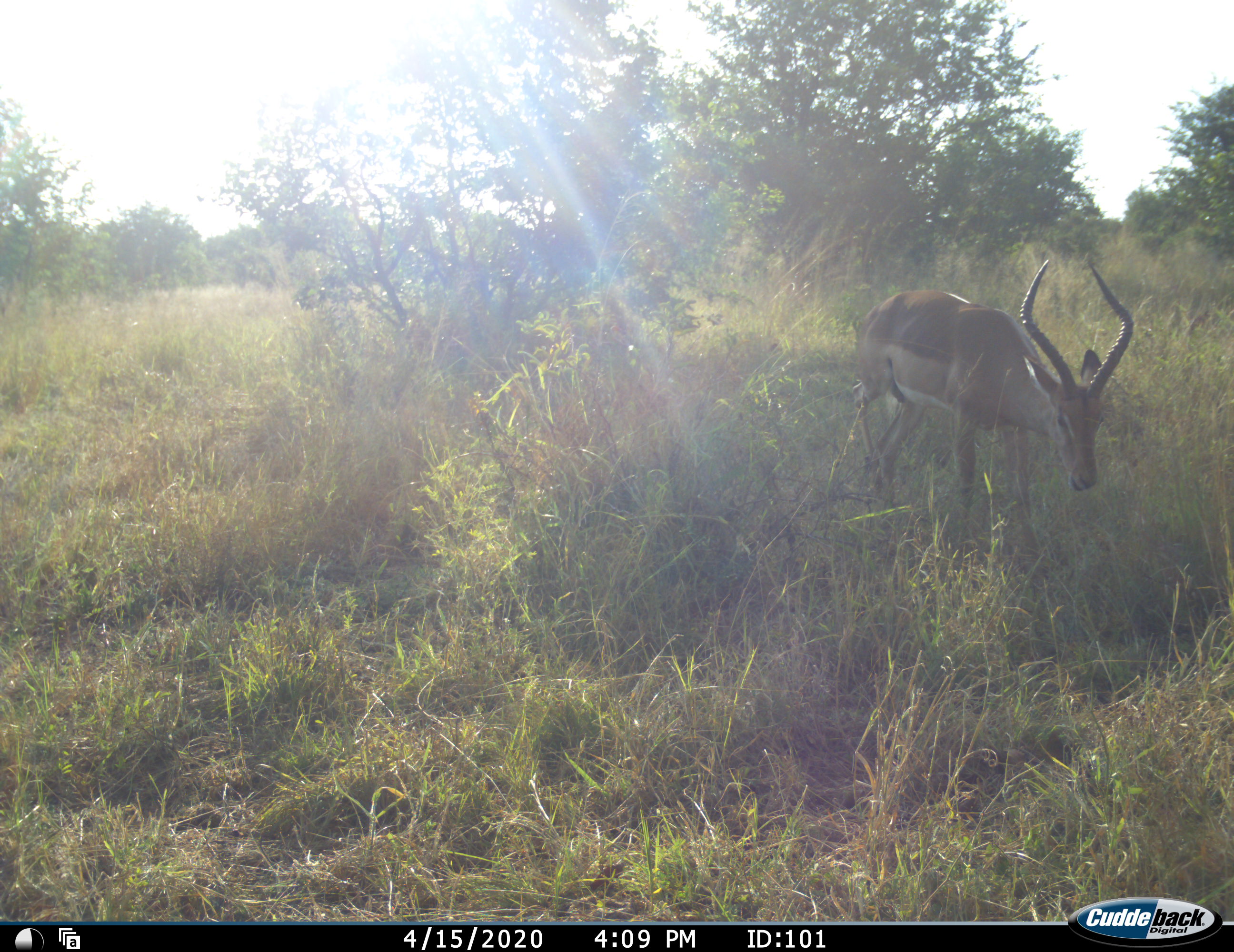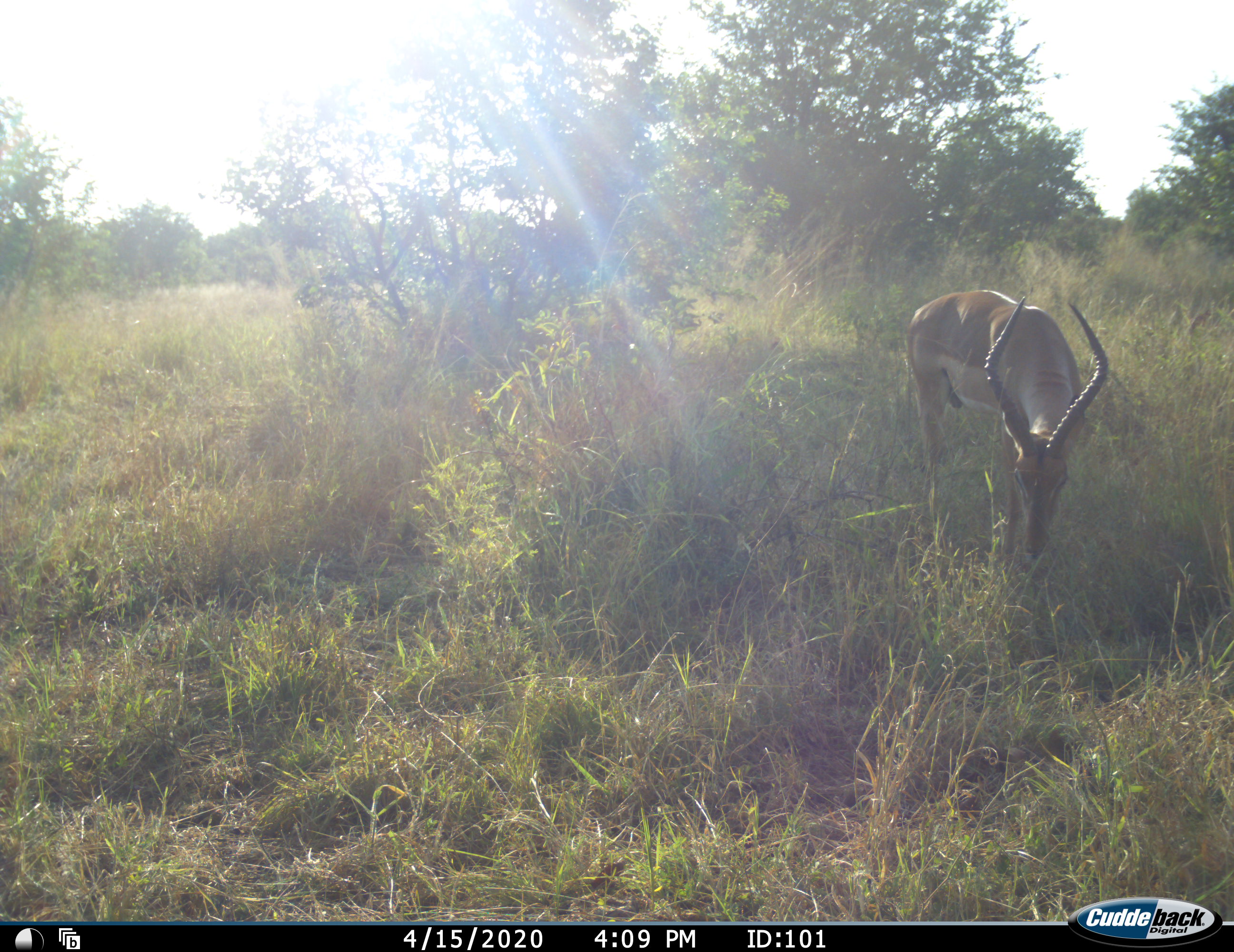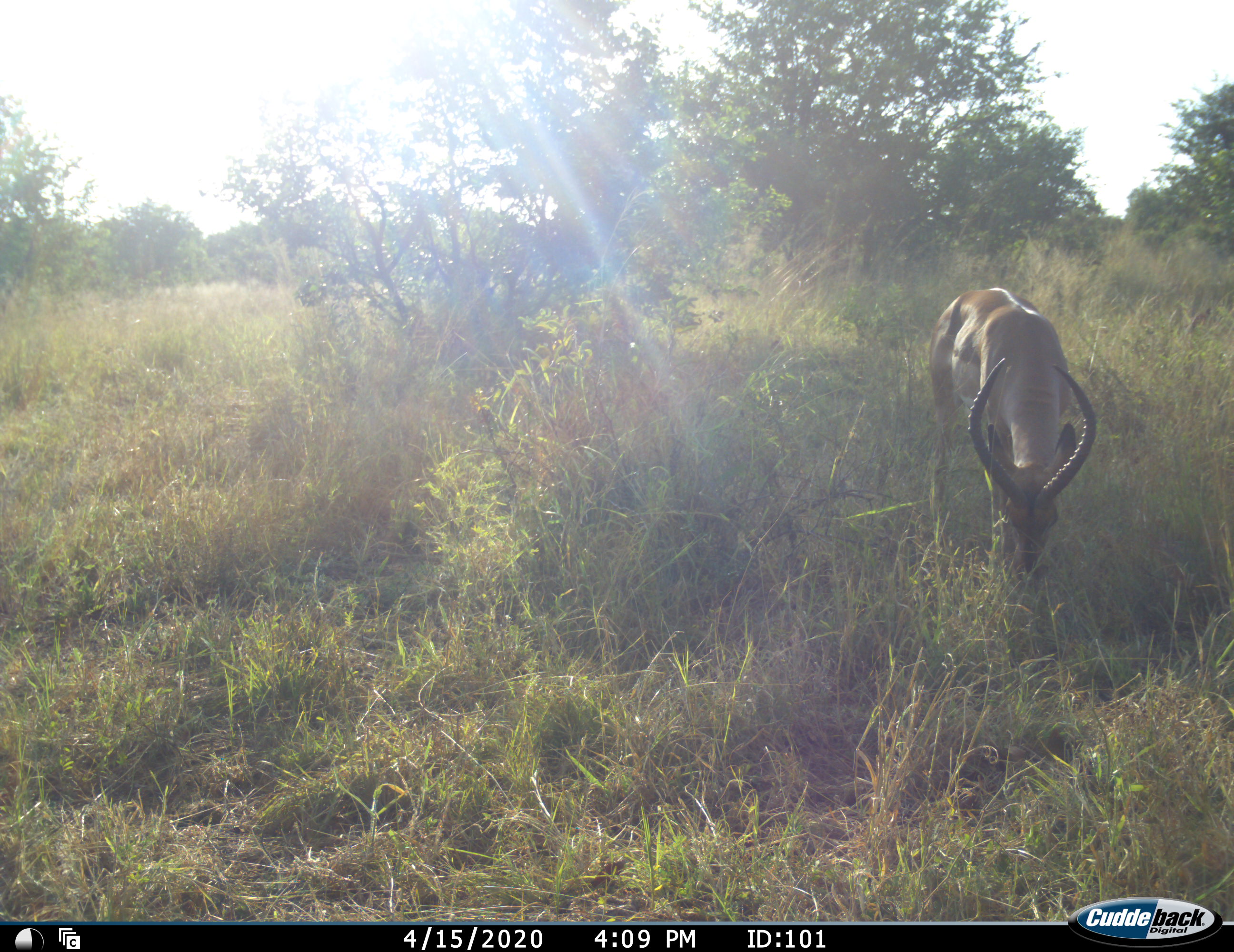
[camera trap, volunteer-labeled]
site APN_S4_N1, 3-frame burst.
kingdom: Animalia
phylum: Chordata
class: Mammalia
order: Artiodactyla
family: Bovidae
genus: Aepyceros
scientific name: Aepyceros melampus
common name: impala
Impala (Aepyceros melampus), count 1. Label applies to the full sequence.